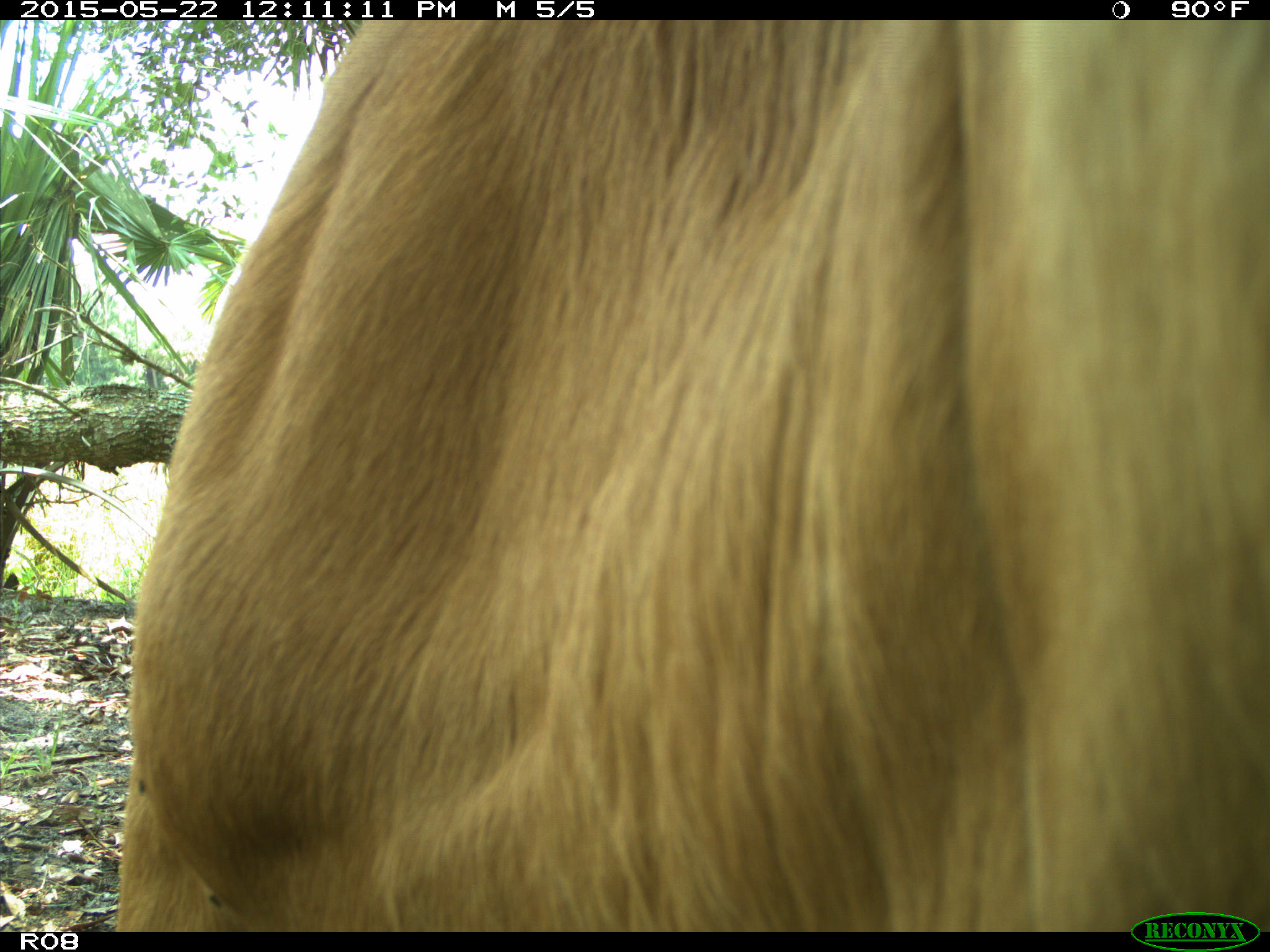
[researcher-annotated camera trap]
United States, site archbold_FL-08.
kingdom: Animalia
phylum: Chordata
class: Mammalia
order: Artiodactyla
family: Bovidae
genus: Bos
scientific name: Bos taurus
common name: domestic cow